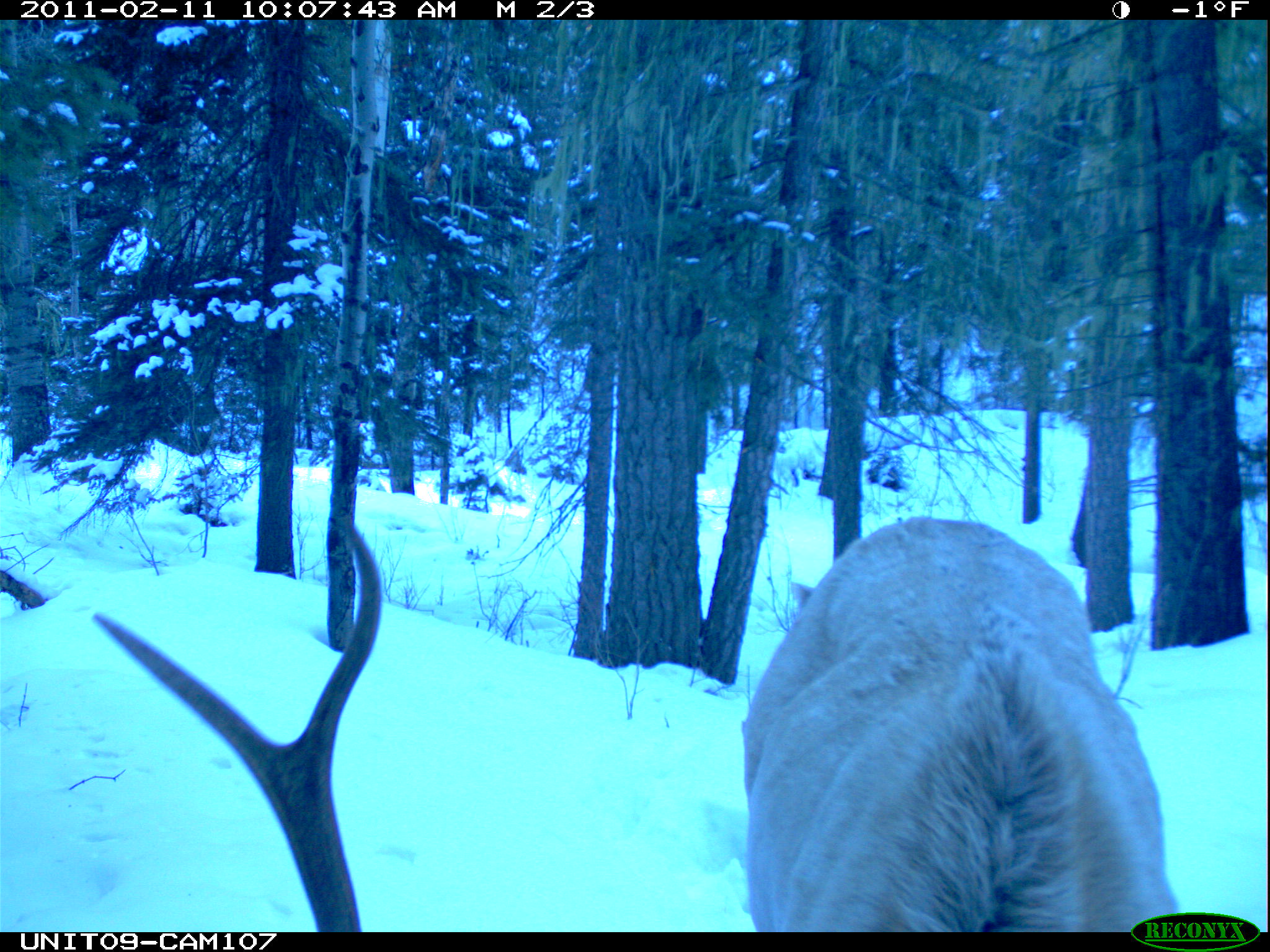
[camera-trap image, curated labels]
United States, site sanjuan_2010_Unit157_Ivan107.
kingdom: Animalia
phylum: Chordata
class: Mammalia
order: Artiodactyla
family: Cervidae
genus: Cervus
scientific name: Cervus elaphus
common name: red deer